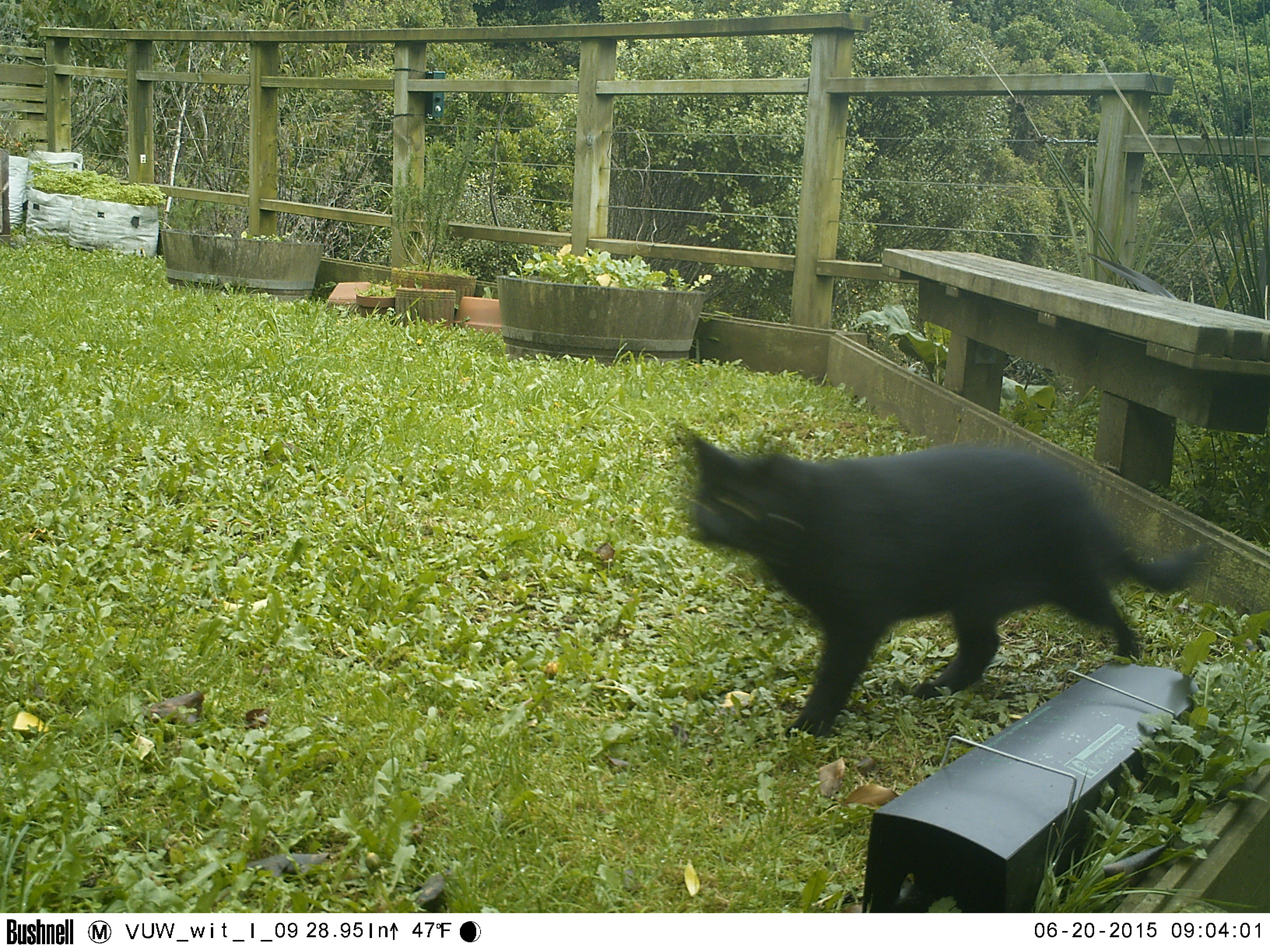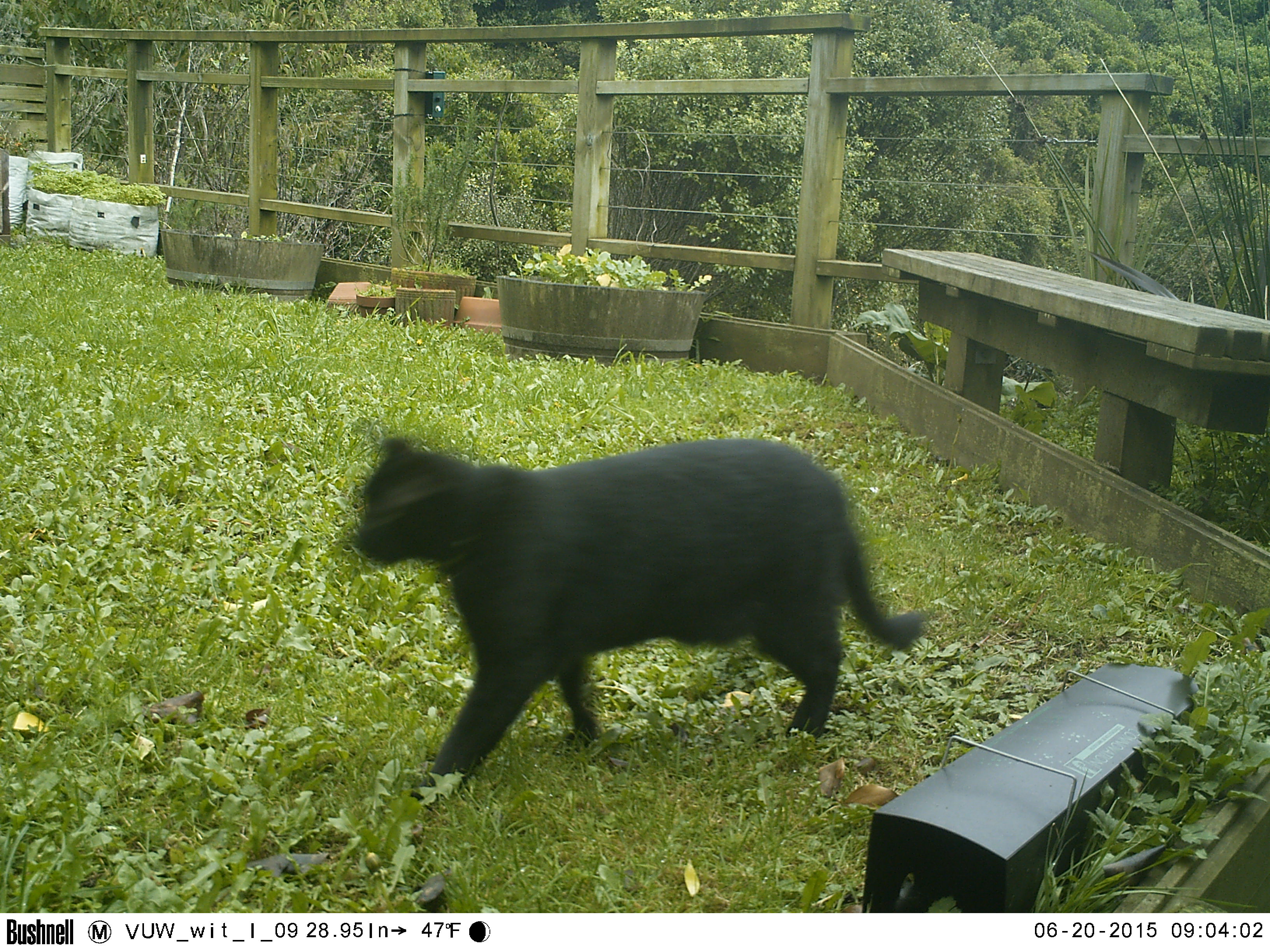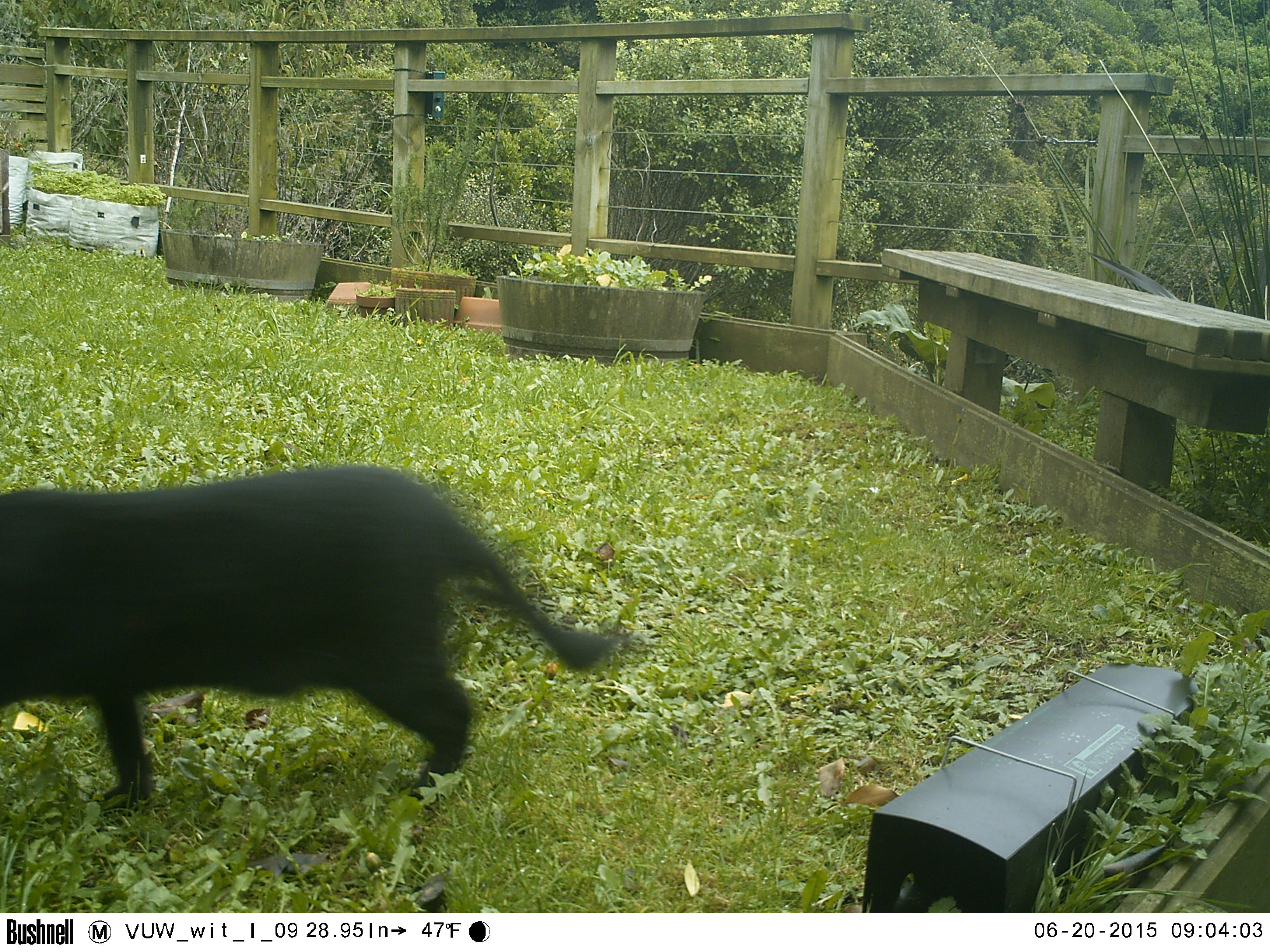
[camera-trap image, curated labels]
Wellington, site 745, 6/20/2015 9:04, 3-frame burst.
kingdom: Animalia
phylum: Chordata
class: Mammalia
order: Carnivora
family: Felidae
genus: Felis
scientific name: Felis catus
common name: cat